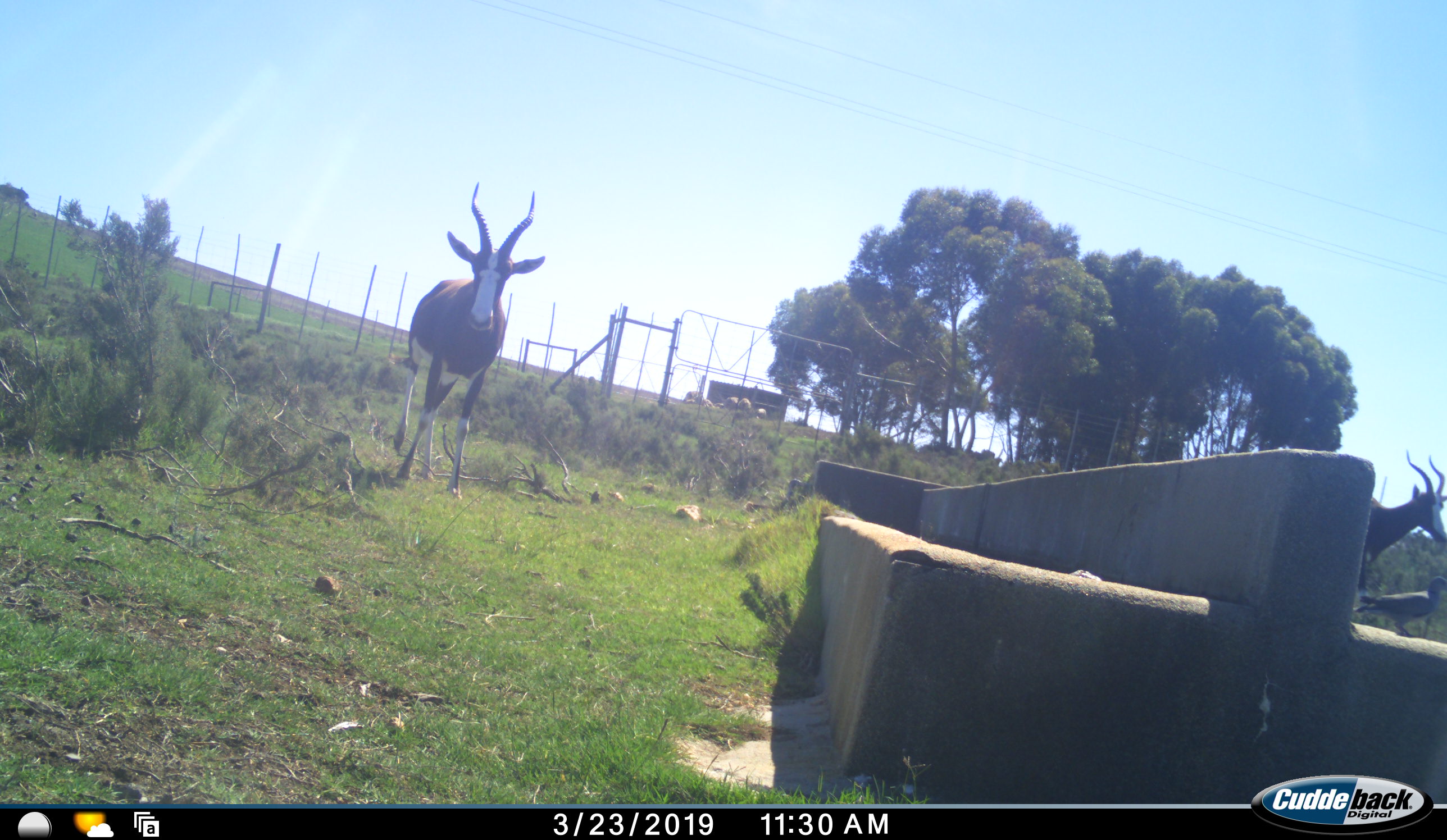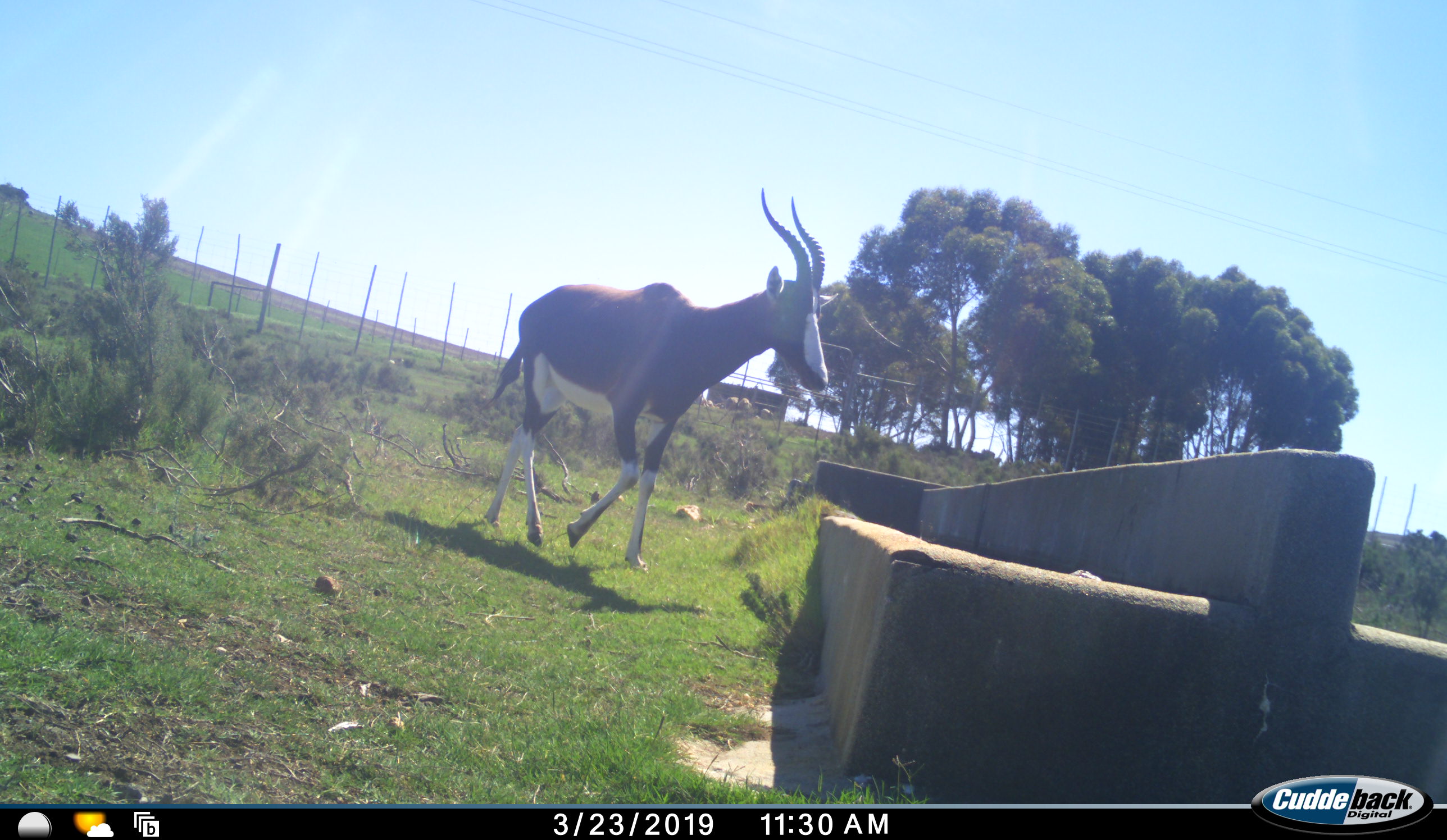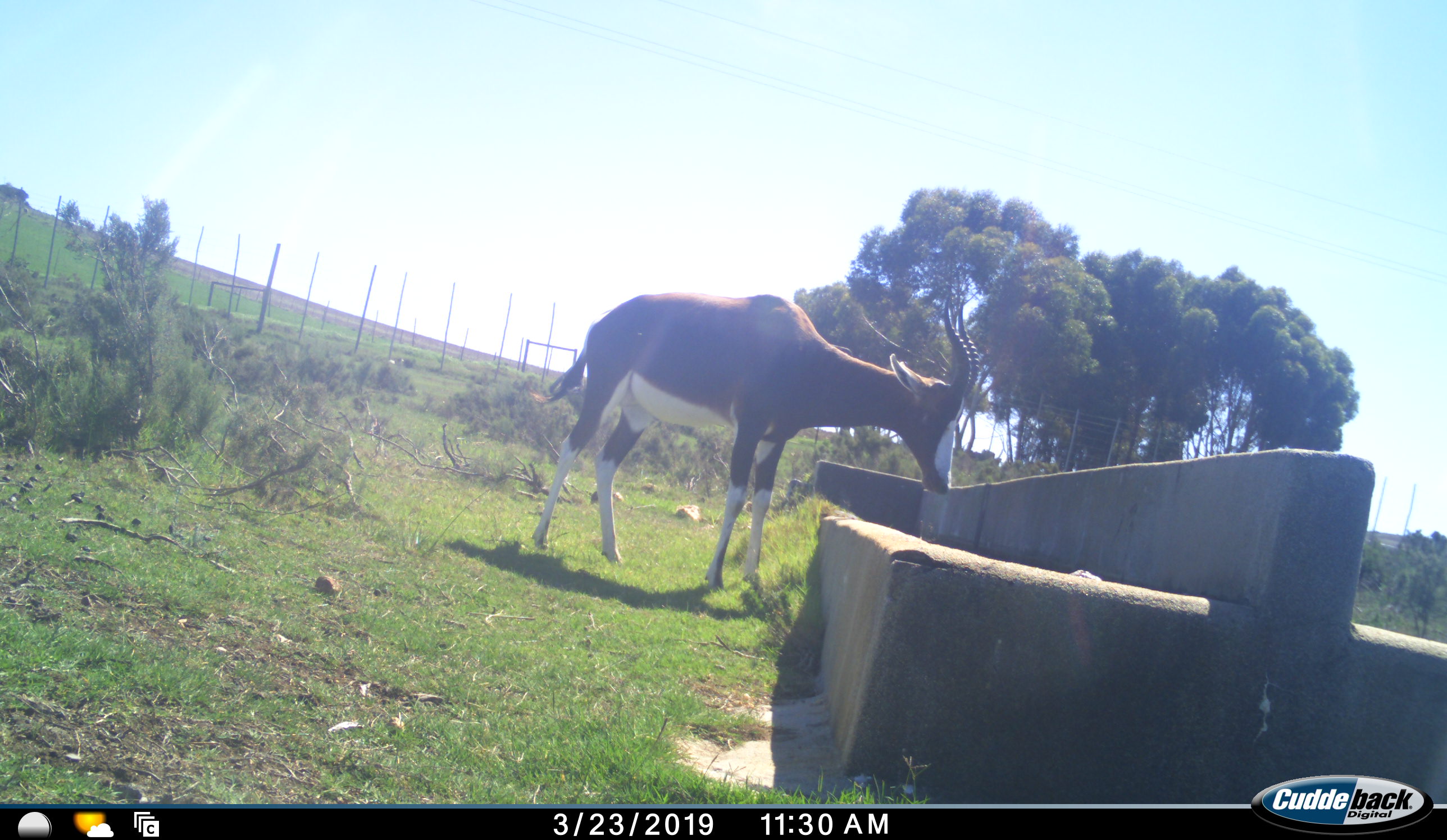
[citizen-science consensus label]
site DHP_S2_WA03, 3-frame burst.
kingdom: Animalia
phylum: Chordata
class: Mammalia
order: Artiodactyla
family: Bovidae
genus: Damaliscus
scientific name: Damaliscus pygargus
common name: bontebok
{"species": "bontebok (Damaliscus pygargus)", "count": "2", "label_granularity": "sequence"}